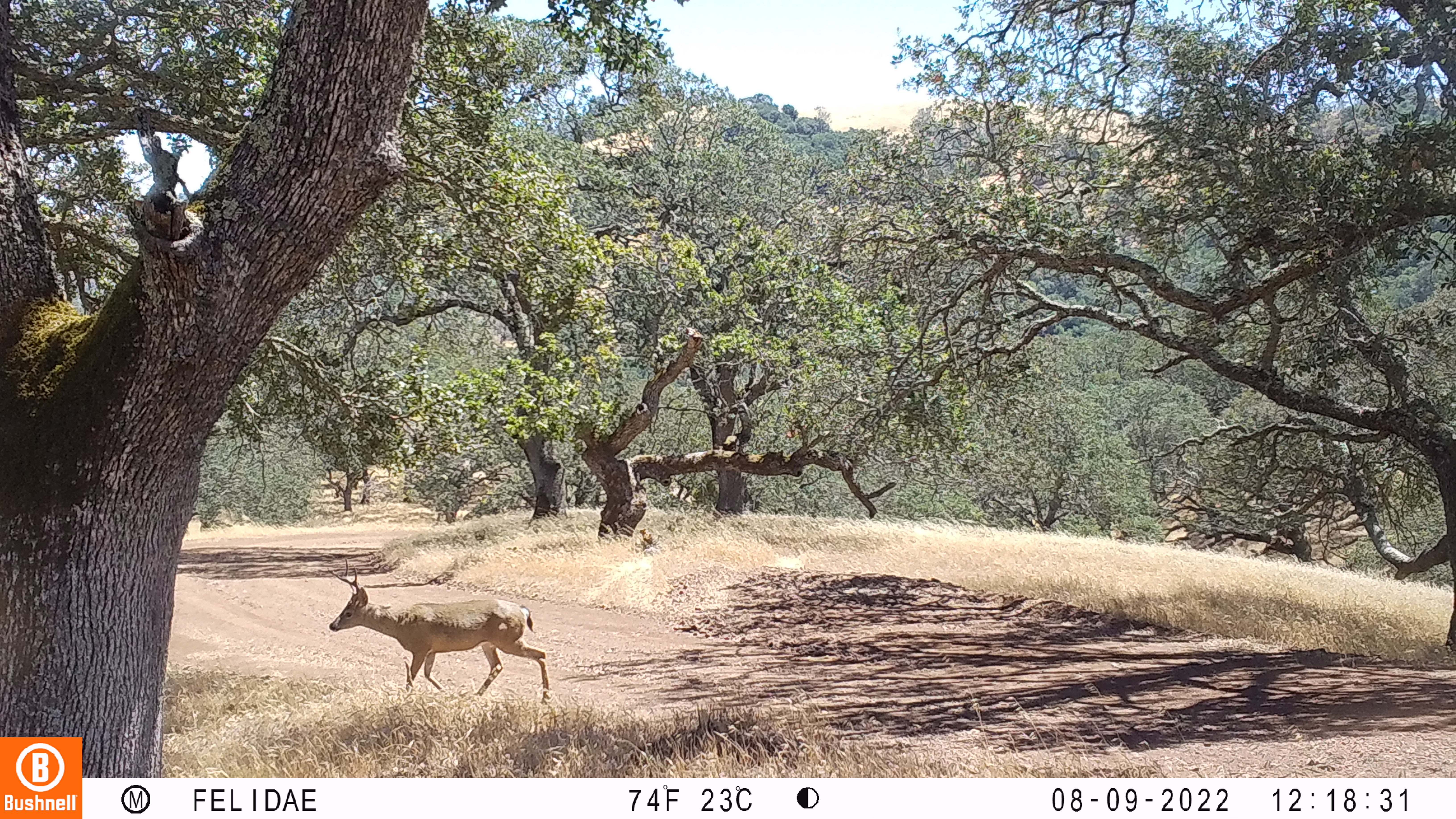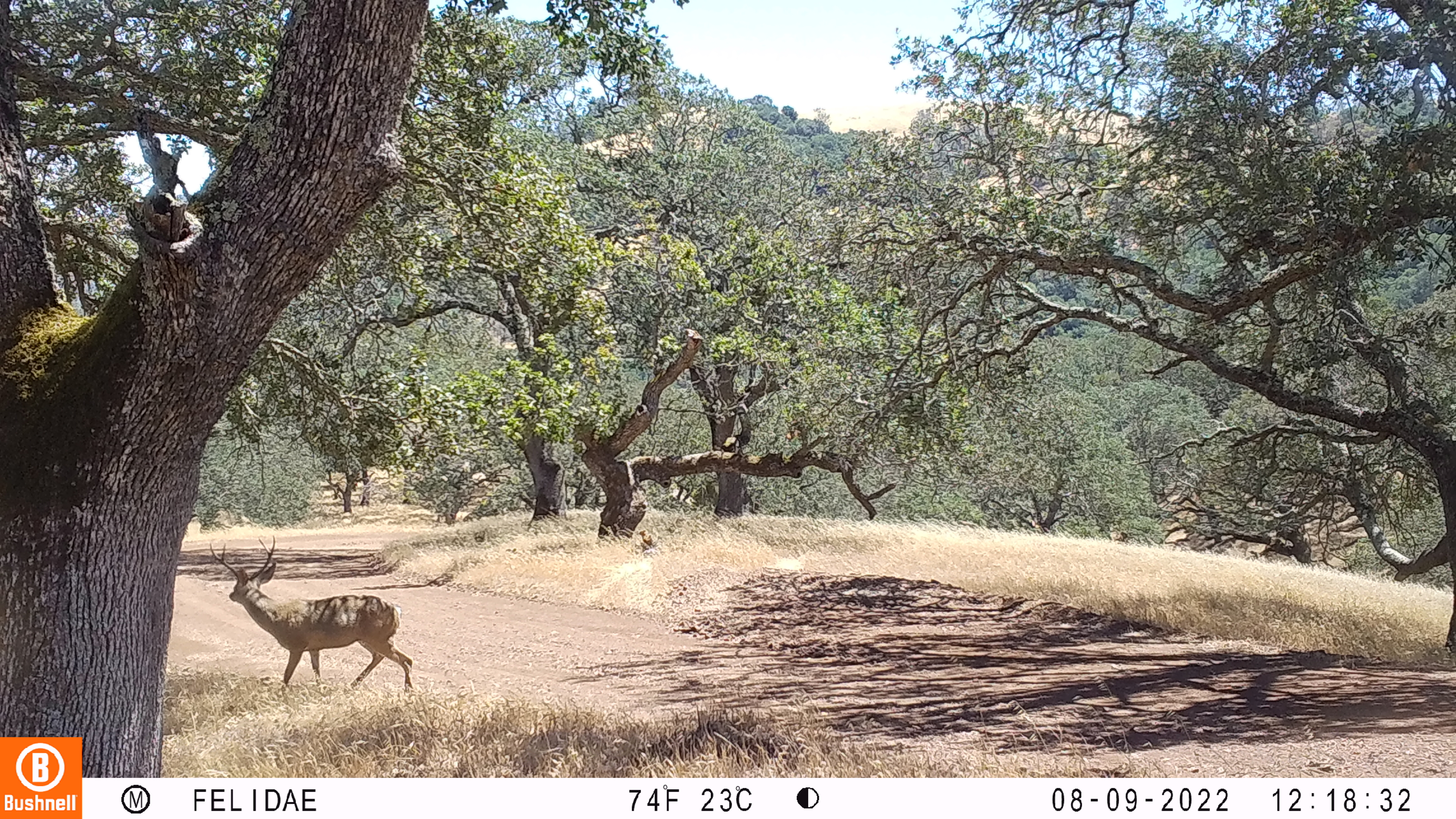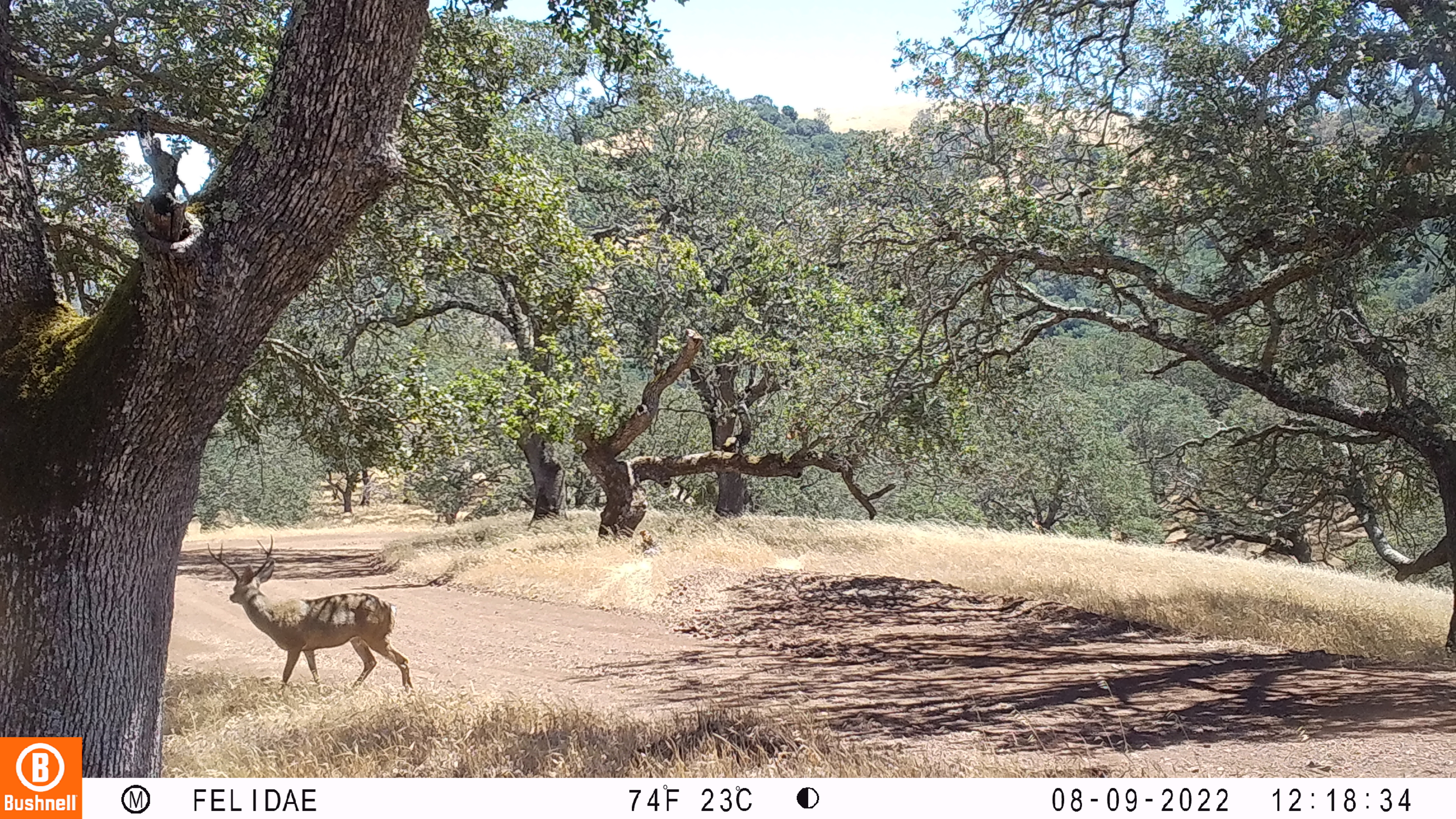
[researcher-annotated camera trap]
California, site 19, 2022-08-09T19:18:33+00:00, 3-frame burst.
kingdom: Animalia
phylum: Chordata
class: Mammalia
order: Artiodactyla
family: Cervidae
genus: Odocoileus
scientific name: Odocoileus hemionus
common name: mule deer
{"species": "mule deer (Odocoileus hemionus)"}